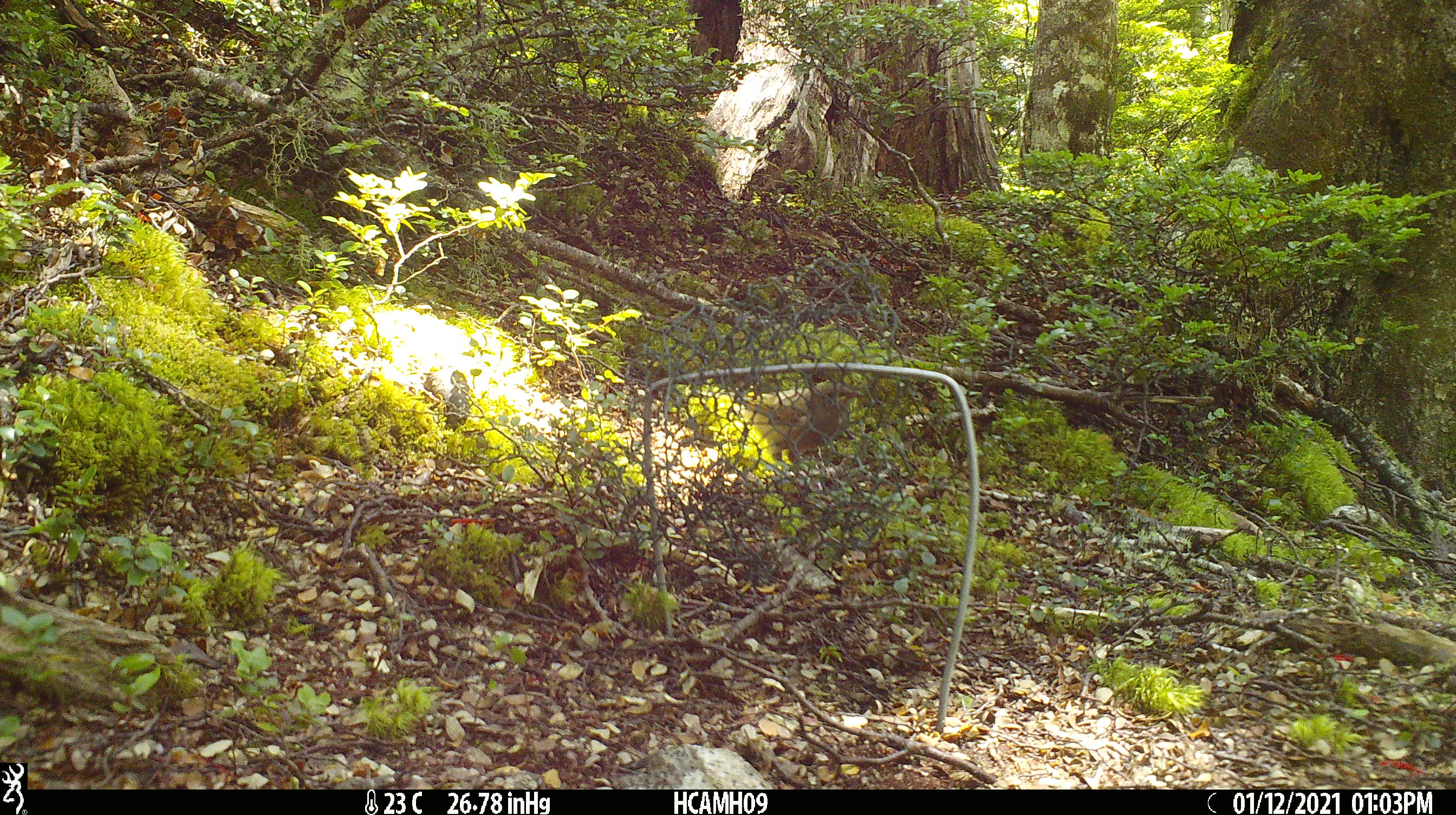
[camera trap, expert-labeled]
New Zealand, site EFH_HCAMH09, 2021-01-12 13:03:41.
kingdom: Animalia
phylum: Chordata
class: Aves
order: Passeriformes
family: Meliphagidae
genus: Anthornis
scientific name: Anthornis melanura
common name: new zealand bellbird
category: bellbird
Bellbird (new zealand bellbird) (Anthornis melanura).